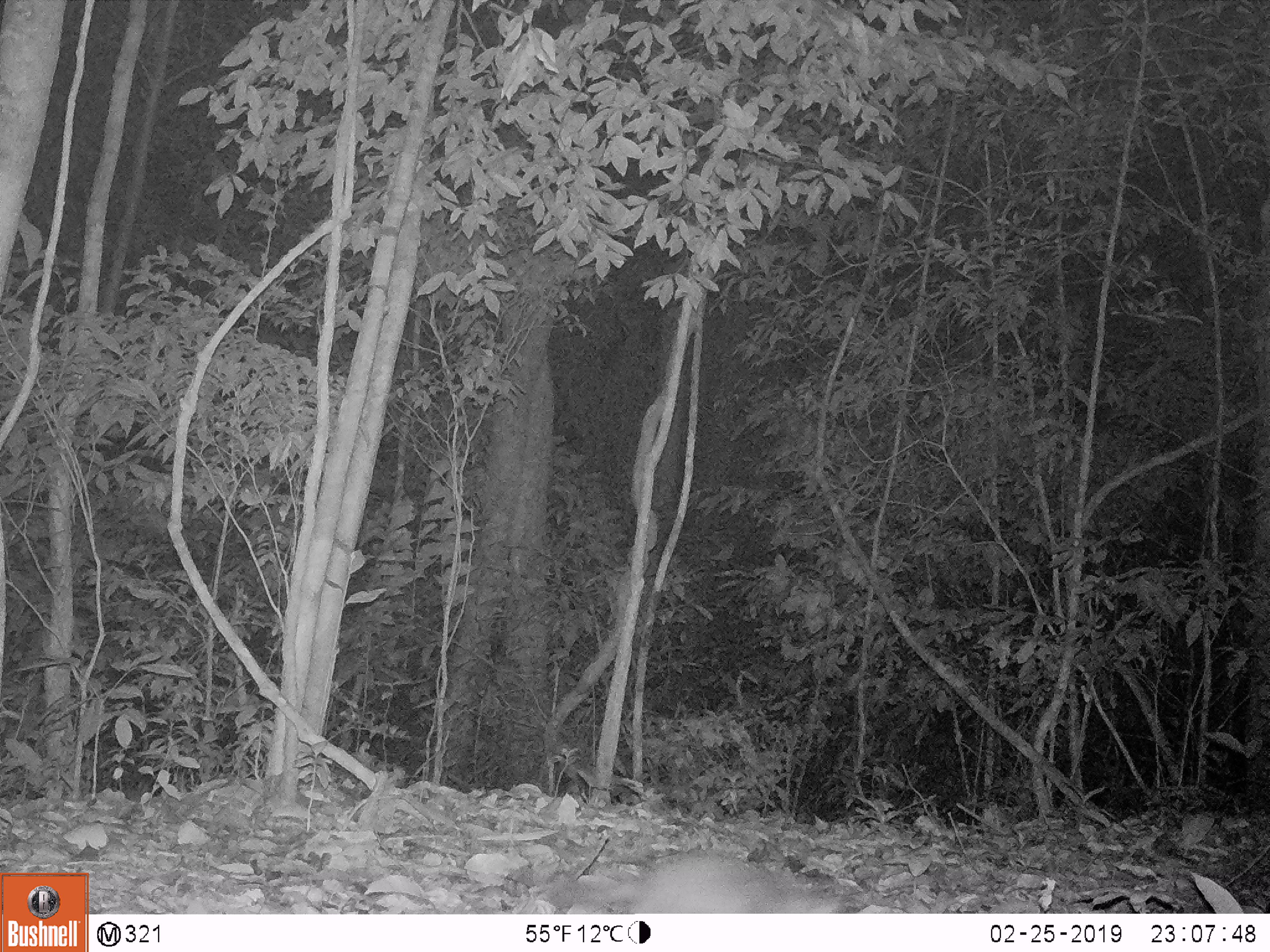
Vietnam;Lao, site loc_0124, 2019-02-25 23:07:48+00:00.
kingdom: Animalia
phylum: Chordata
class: Mammalia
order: Carnivora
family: Mustelidae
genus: Melogale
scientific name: Melogale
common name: ferret badger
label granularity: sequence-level